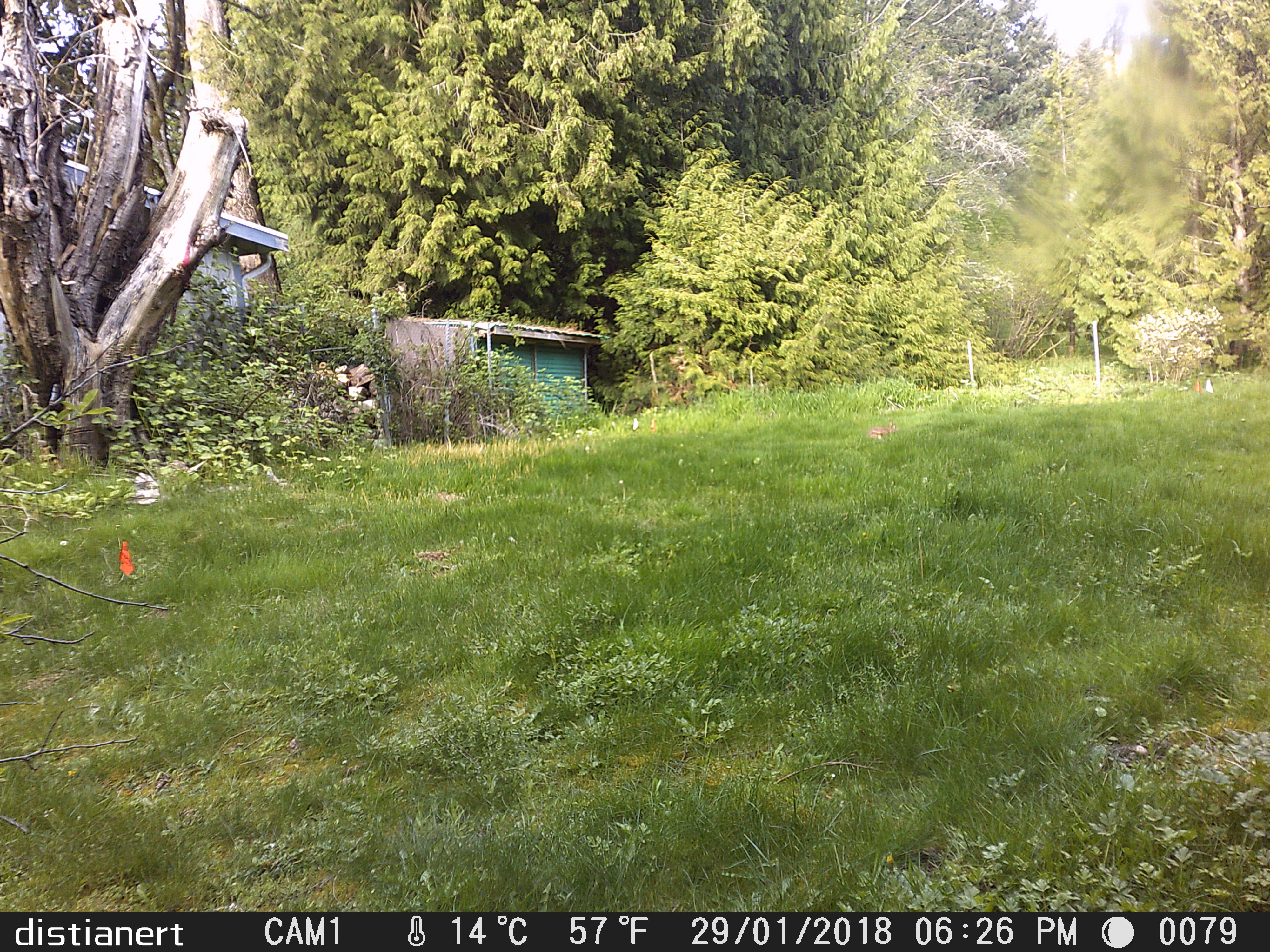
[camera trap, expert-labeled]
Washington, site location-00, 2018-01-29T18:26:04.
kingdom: Animalia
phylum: Chordata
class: Mammalia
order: Lagomorpha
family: Leporidae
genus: Sylvilagus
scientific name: Sylvilagus floridanus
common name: eastern cottontail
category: rabbit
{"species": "rabbit (eastern cottontail) (Sylvilagus floridanus)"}